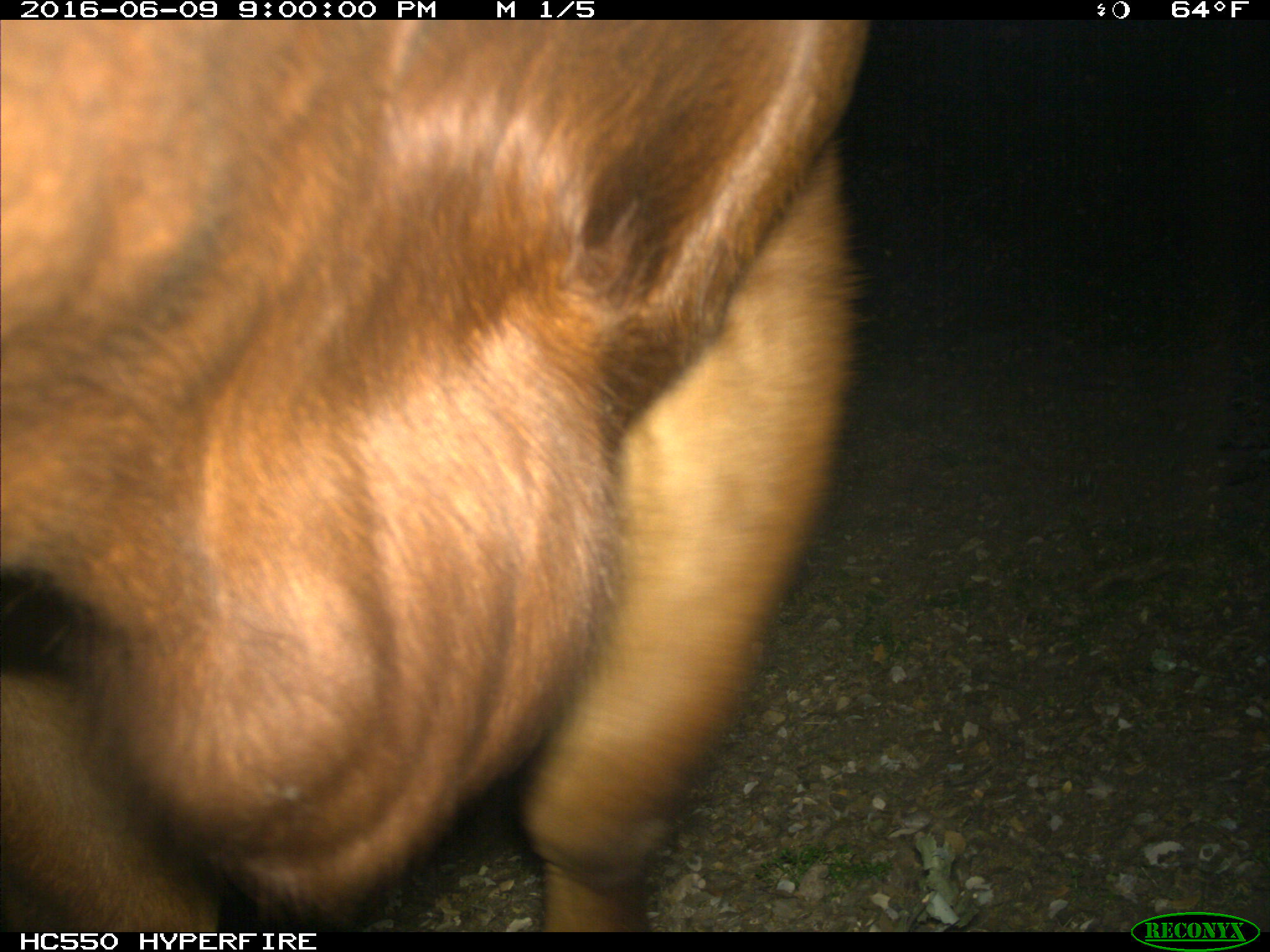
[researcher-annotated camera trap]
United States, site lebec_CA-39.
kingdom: Animalia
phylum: Chordata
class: Mammalia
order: Artiodactyla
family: Bovidae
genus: Bos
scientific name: Bos taurus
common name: domestic cow